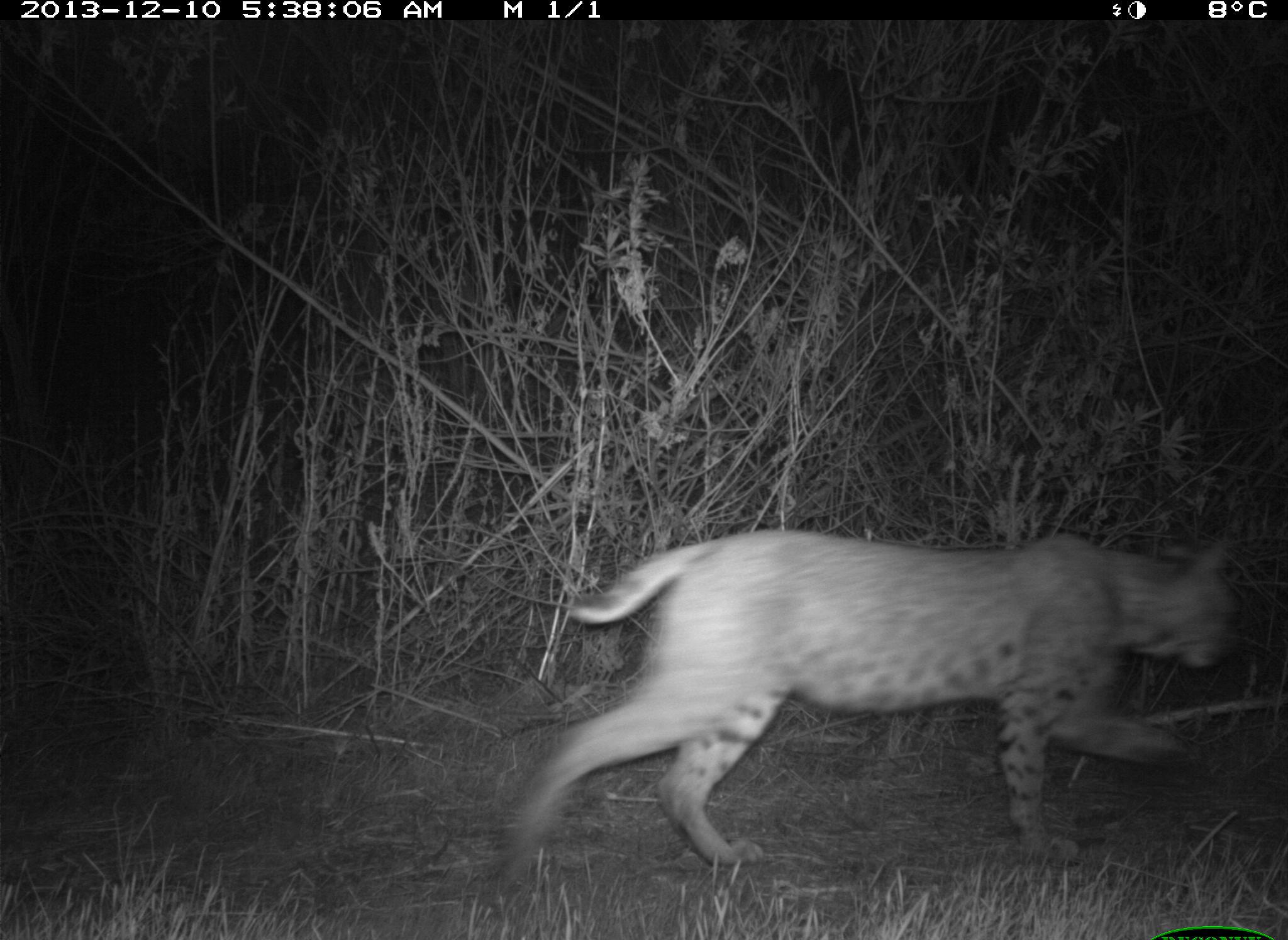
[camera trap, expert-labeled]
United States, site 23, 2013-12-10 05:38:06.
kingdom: Animalia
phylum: Chordata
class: Mammalia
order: Carnivora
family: Felidae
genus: Lynx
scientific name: Lynx rufus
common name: bobcat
Bobcat (Lynx rufus).